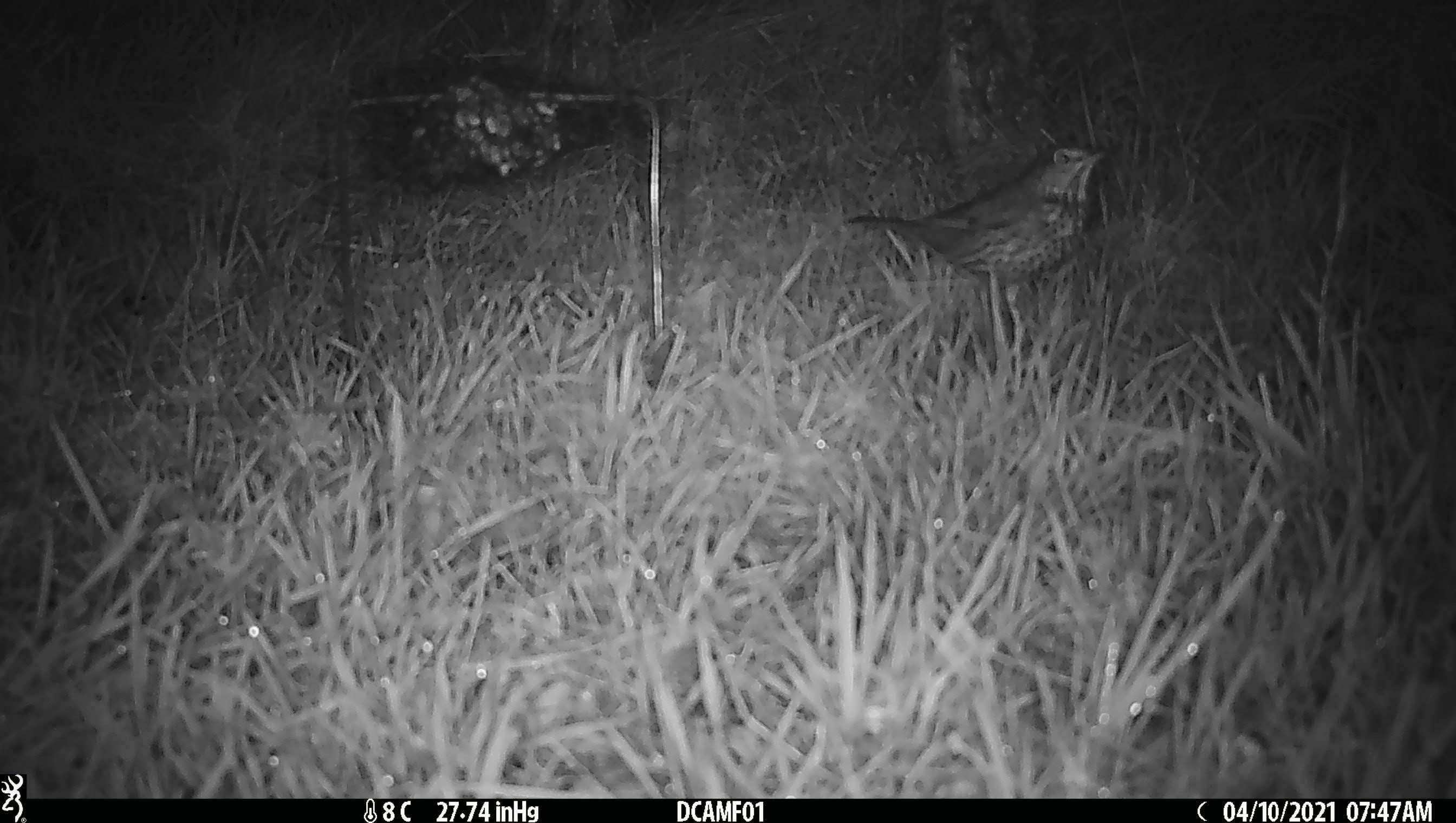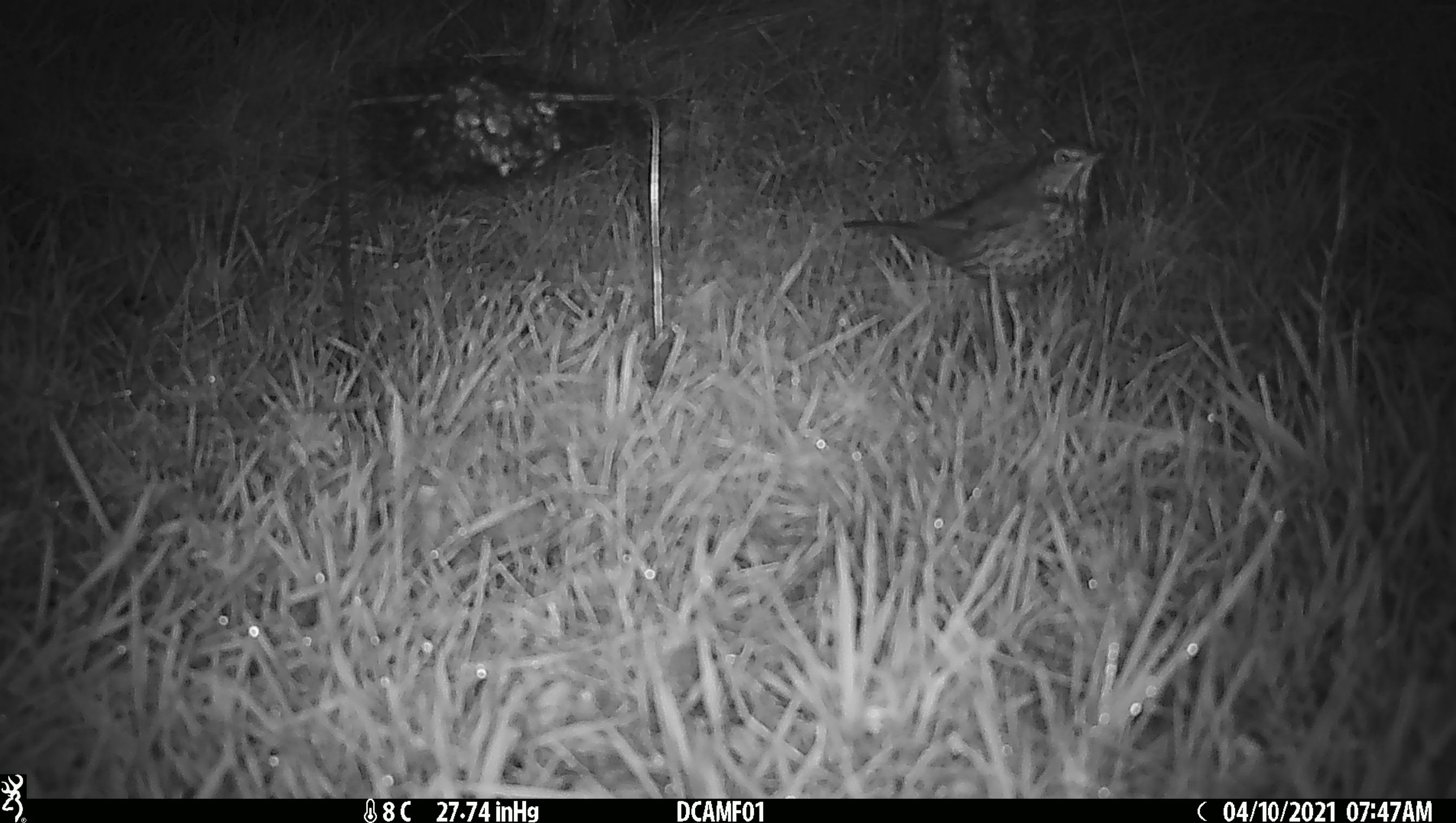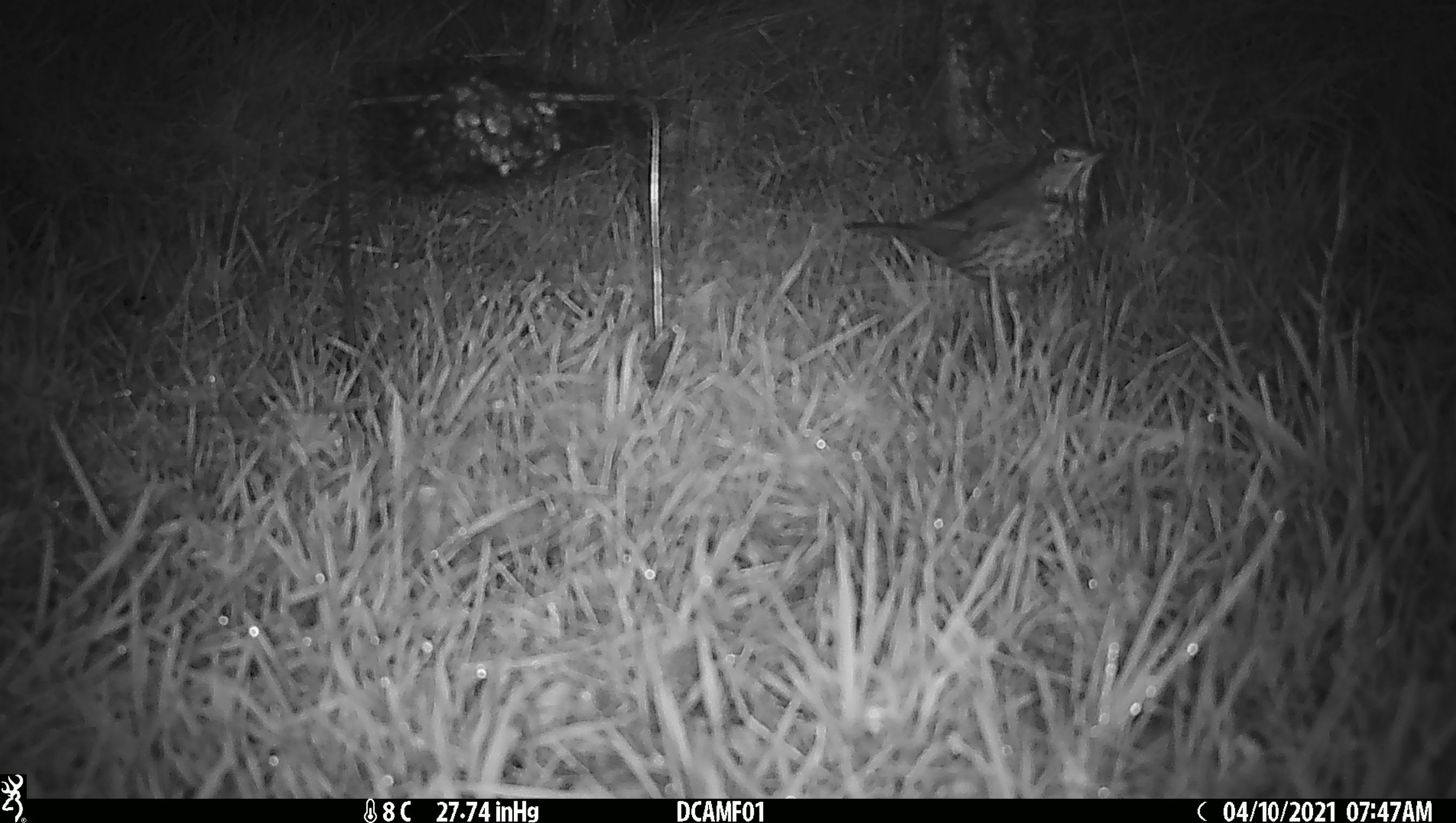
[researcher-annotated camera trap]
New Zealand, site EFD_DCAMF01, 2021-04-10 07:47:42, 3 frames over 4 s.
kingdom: Animalia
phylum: Chordata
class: Aves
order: Passeriformes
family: Turdidae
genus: Turdus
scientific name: Turdus philomelos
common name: song thrush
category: thrush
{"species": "thrush (song thrush) (Turdus philomelos)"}